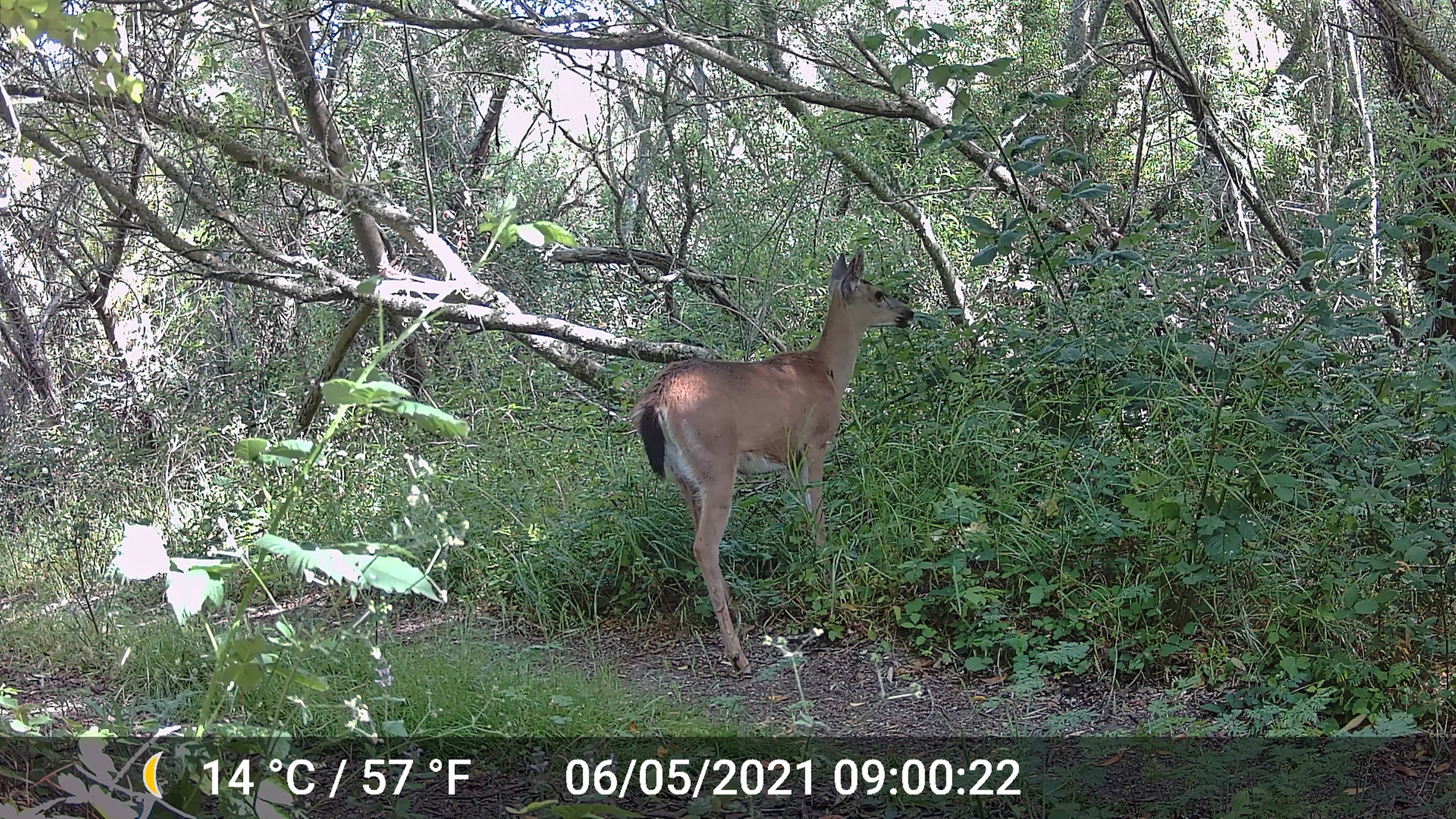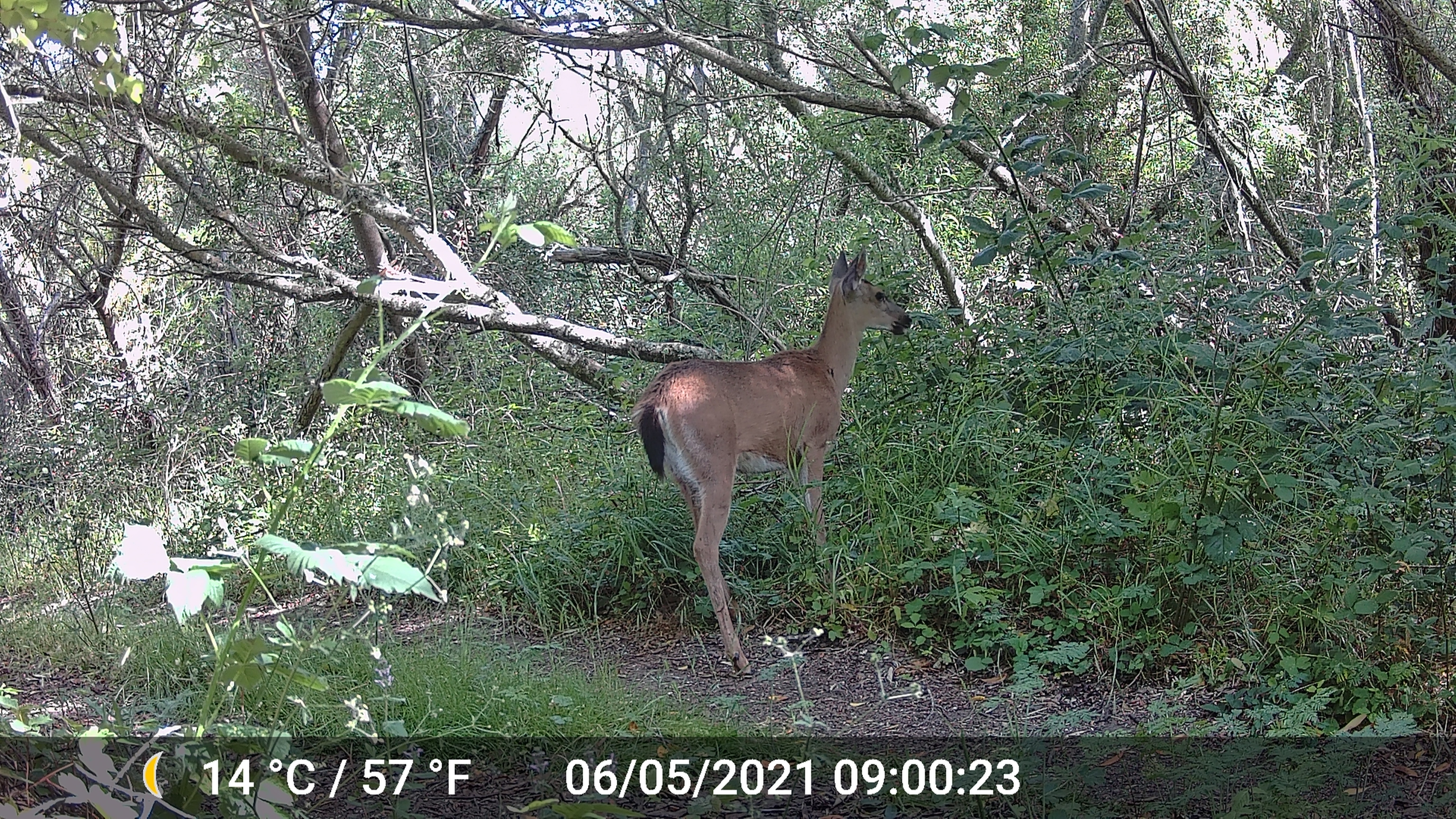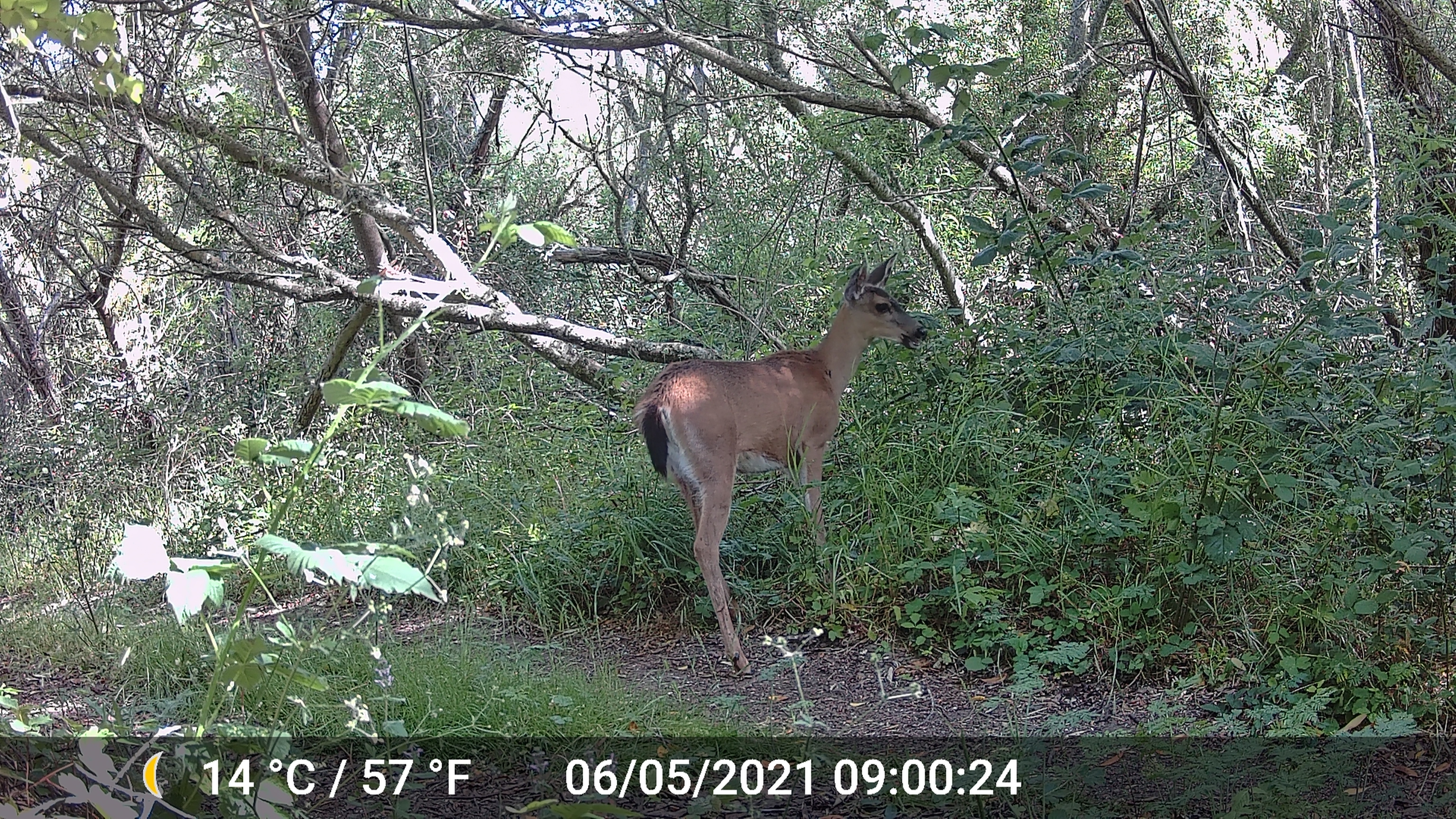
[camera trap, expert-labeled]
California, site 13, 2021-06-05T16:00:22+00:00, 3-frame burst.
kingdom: Animalia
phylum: Chordata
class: Mammalia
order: Artiodactyla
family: Cervidae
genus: Odocoileus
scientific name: Odocoileus hemionus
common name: mule deer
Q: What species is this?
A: Mule deer (Odocoileus hemionus).